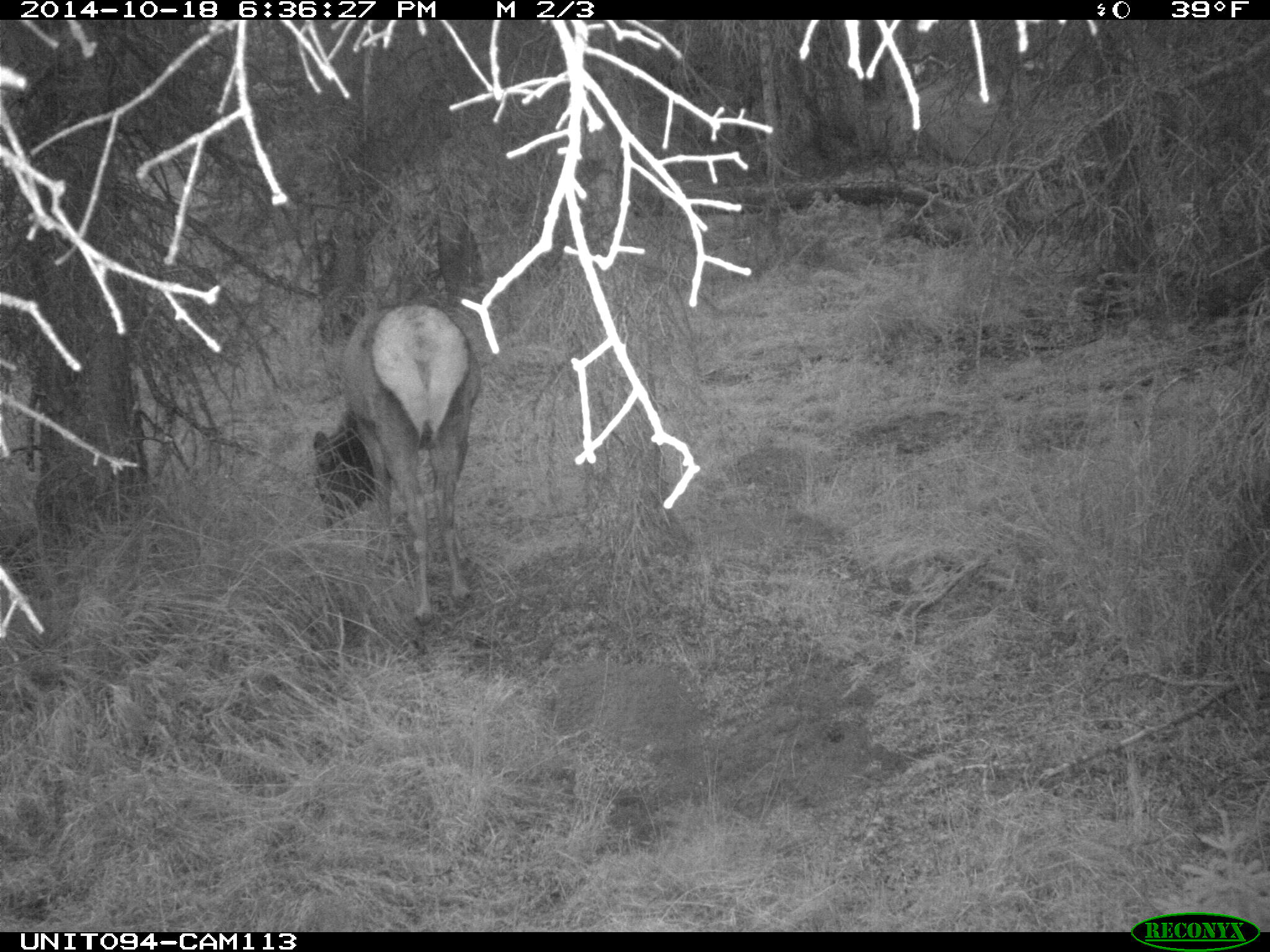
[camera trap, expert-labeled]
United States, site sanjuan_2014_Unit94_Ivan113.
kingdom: Animalia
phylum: Chordata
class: Mammalia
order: Artiodactyla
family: Cervidae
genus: Cervus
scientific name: Cervus elaphus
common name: red deer